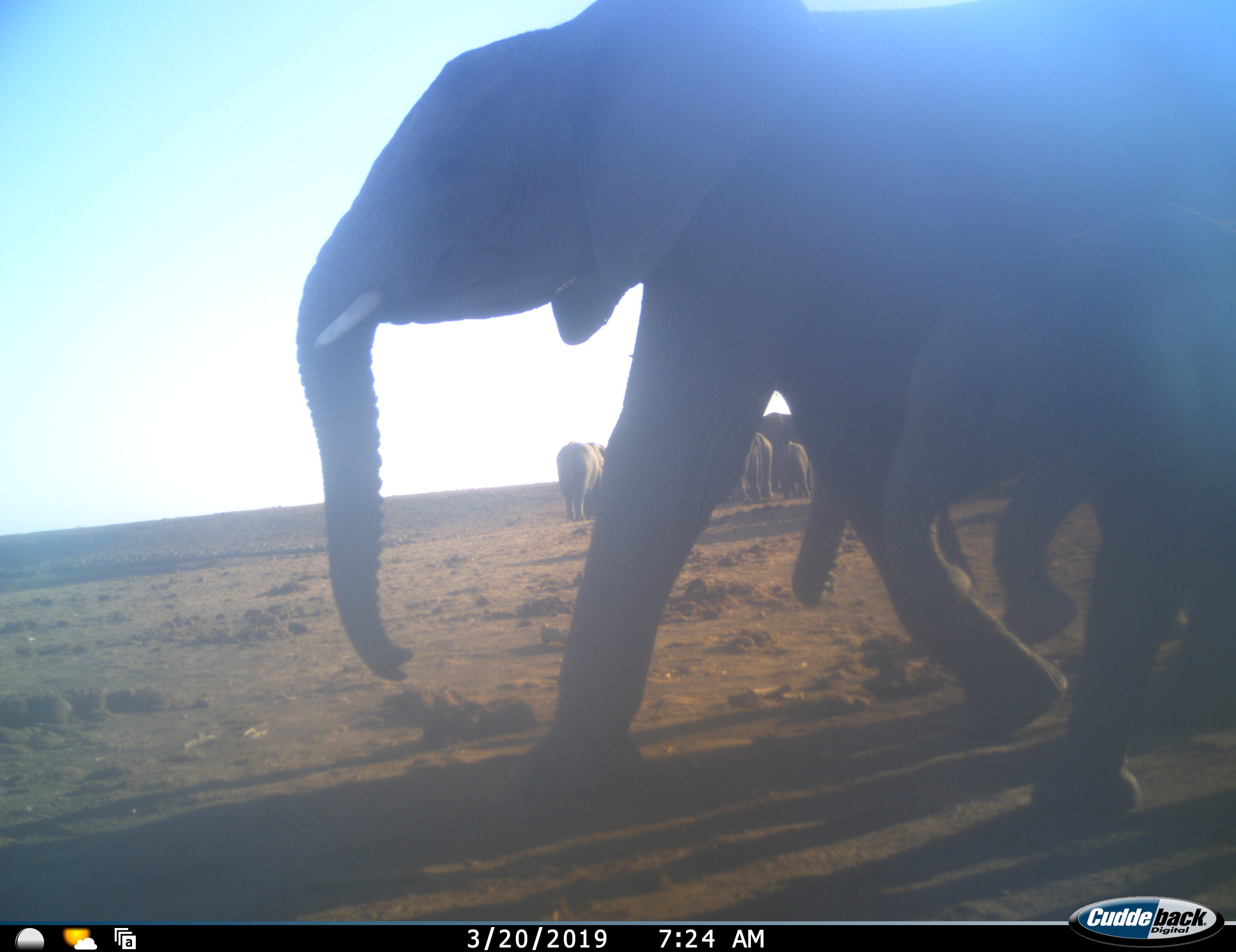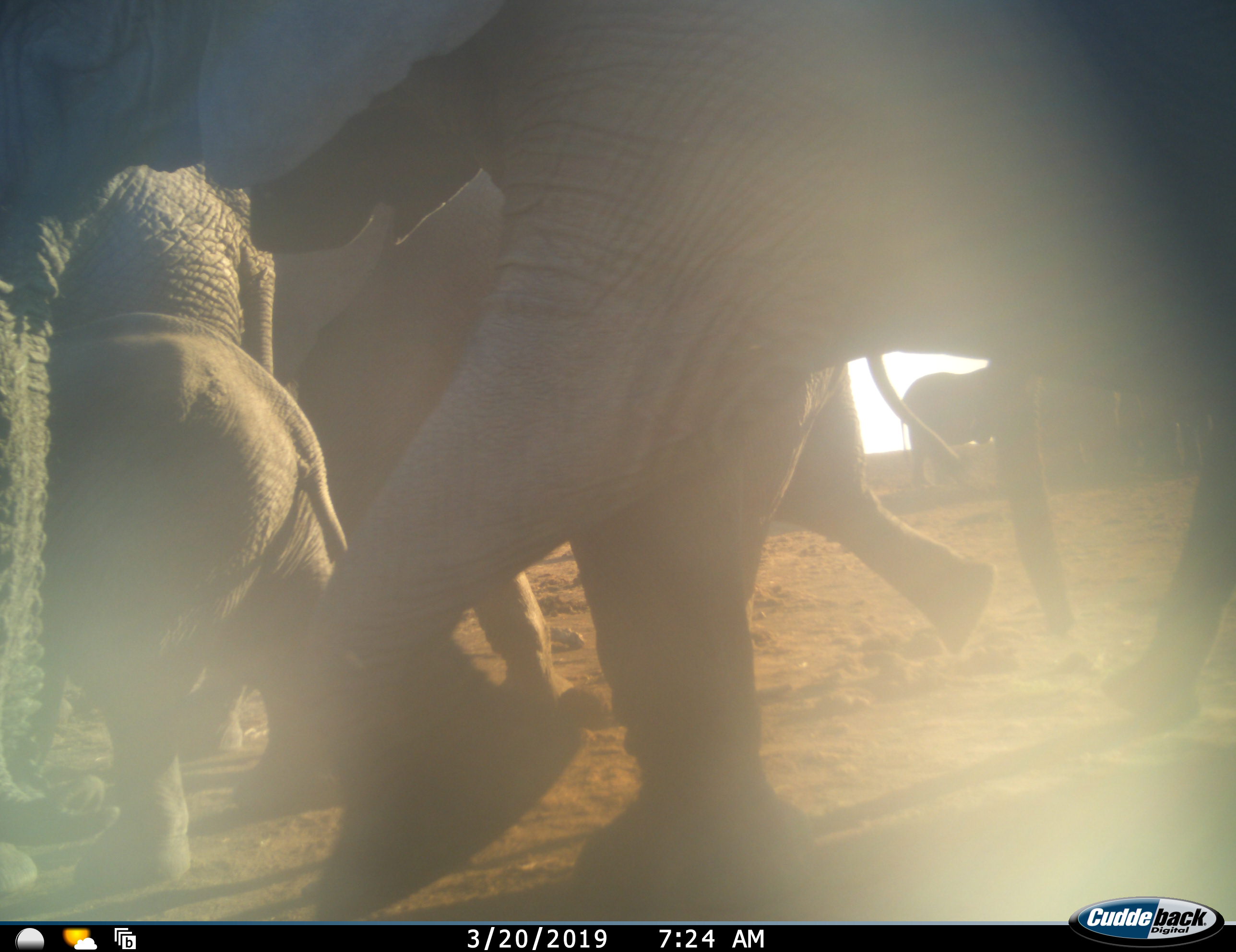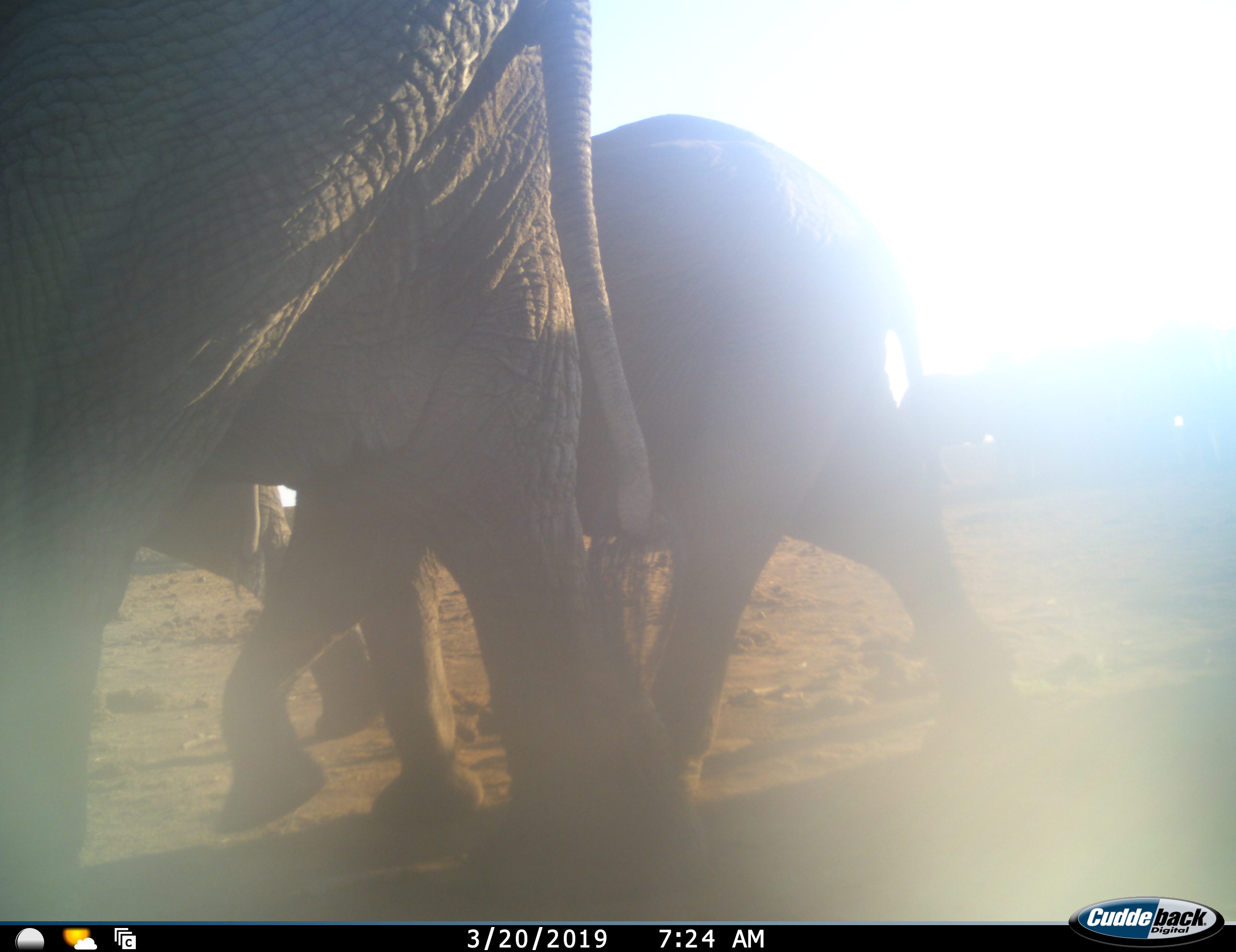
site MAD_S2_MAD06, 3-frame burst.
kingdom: Animalia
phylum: Chordata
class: Mammalia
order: Proboscidea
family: Elephantidae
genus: Loxodonta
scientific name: Loxodonta africana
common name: african bush elephant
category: elephant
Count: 11-50.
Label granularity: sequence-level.